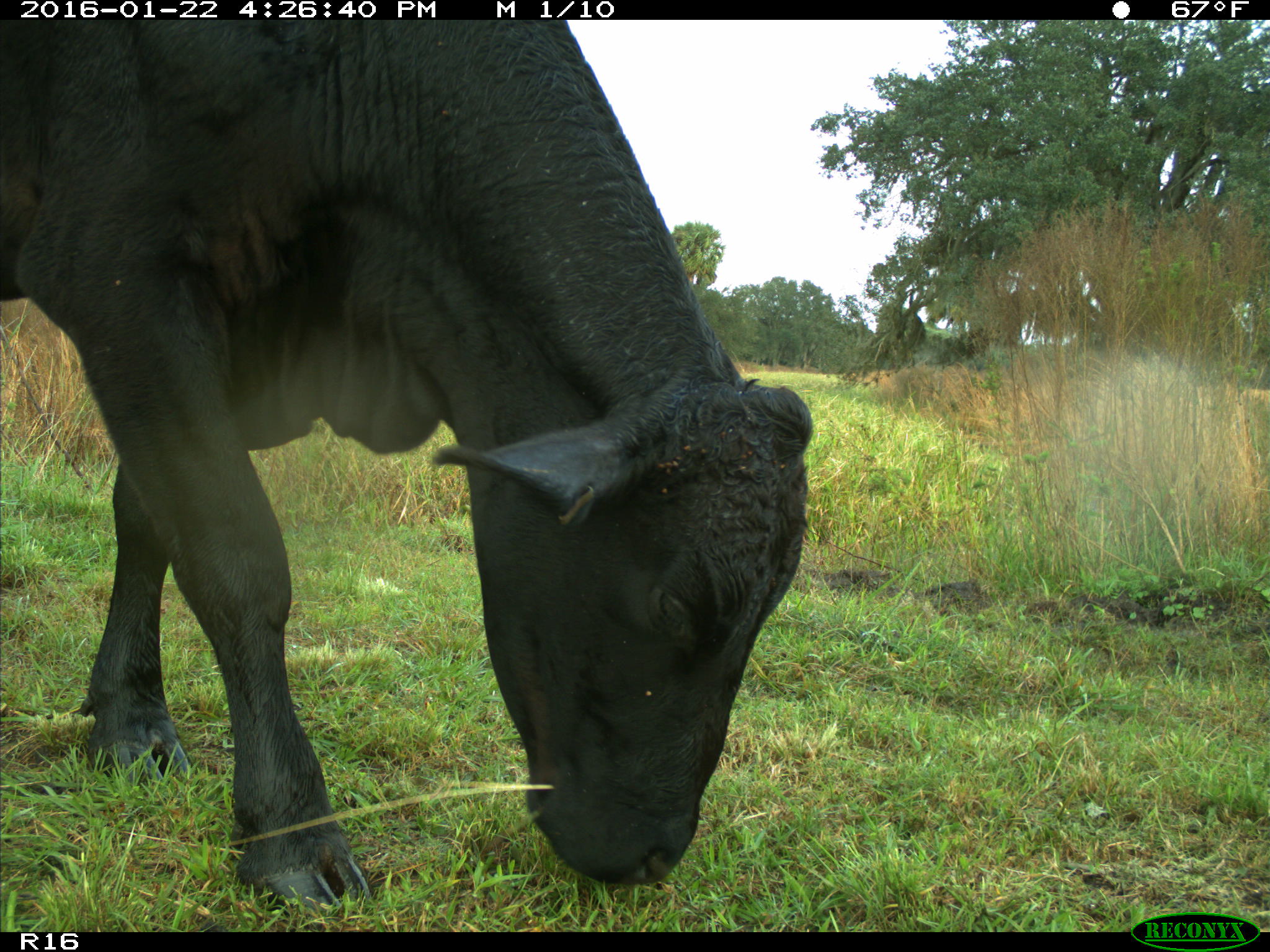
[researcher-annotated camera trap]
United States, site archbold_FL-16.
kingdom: Animalia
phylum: Chordata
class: Mammalia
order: Artiodactyla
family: Bovidae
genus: Bos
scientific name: Bos taurus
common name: domestic cow